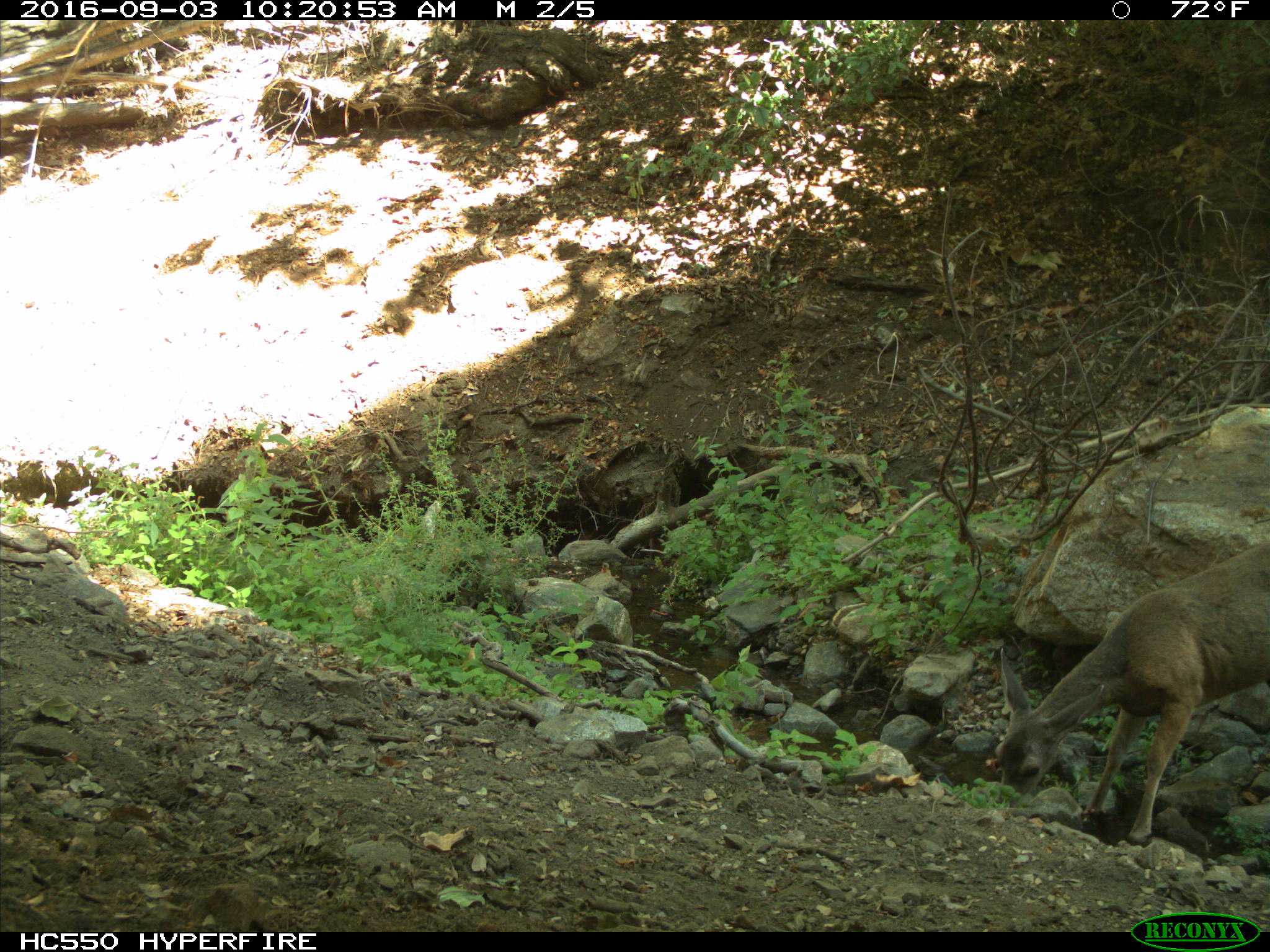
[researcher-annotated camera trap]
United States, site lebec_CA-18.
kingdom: Animalia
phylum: Chordata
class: Mammalia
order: Artiodactyla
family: Cervidae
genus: Odocoileus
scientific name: Odocoileus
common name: deer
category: unidentified deer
Unidentified deer (deer) (Odocoileus).